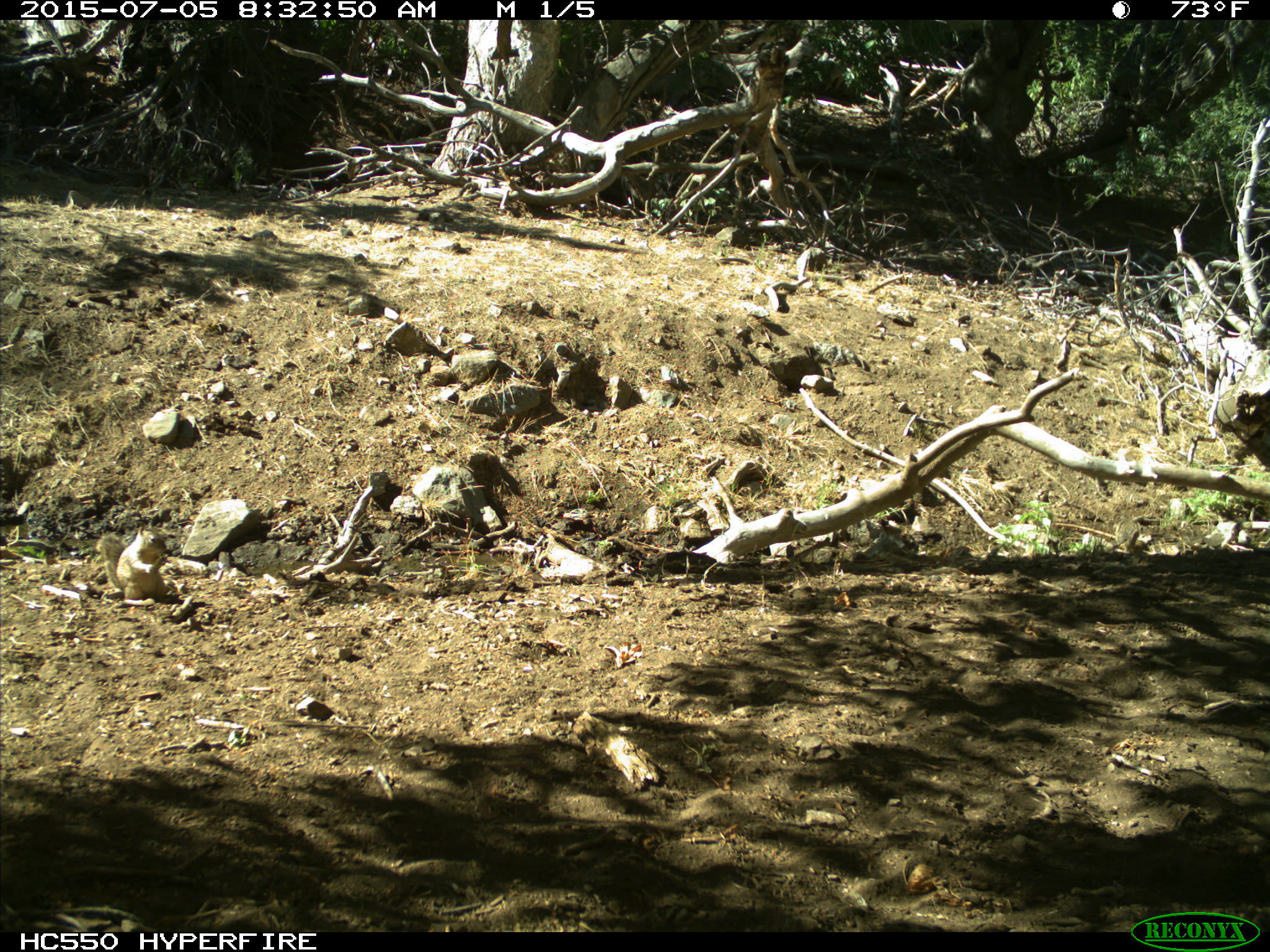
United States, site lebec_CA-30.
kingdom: Animalia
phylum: Chordata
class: Mammalia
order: Rodentia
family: Sciuridae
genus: Otospermophilus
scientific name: Otospermophilus beecheyi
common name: california ground squirrel